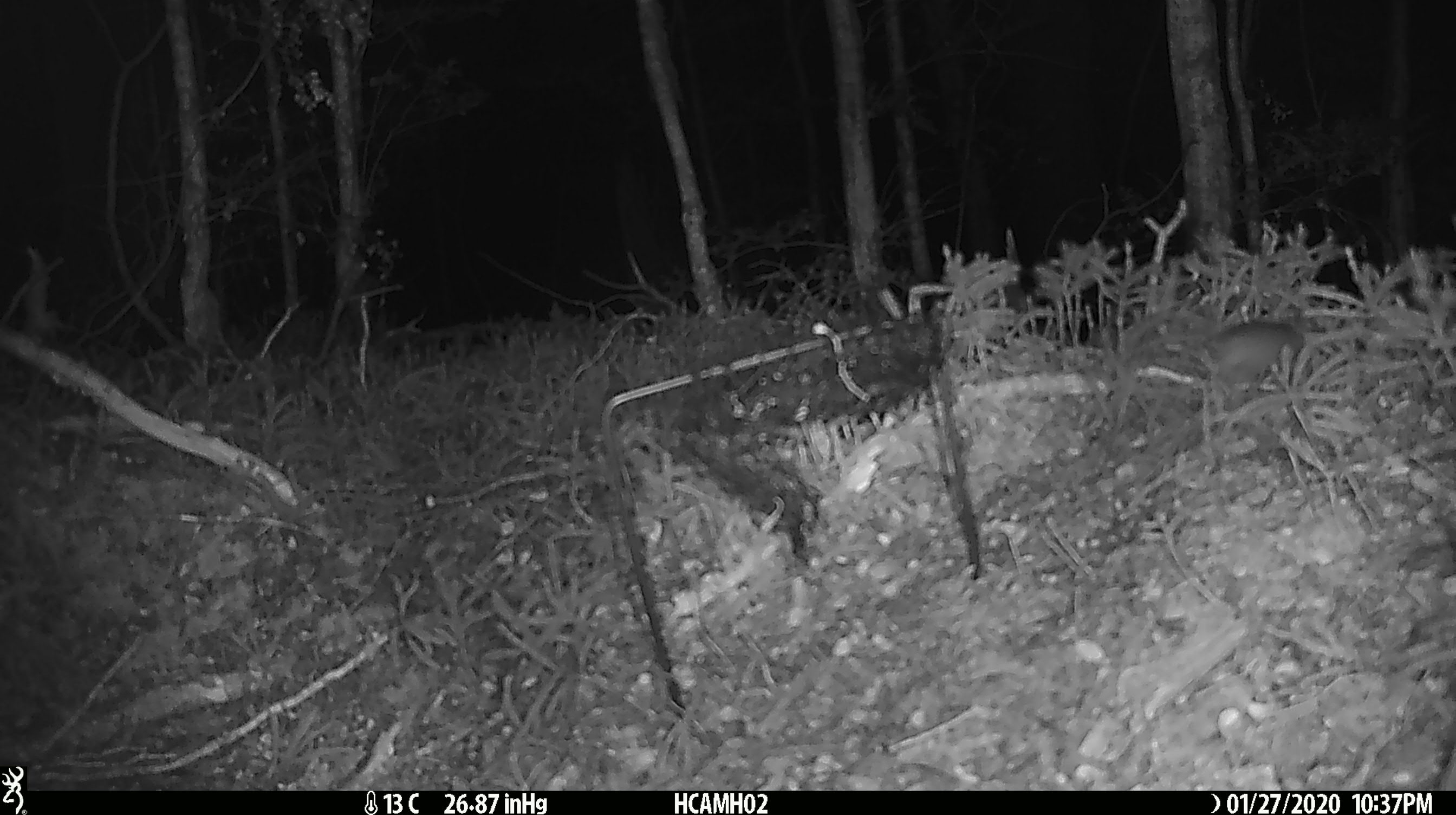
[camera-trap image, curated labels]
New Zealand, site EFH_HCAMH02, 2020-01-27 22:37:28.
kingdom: Animalia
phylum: Chordata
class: Mammalia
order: Rodentia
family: Muridae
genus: Mus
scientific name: Mus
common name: mouse